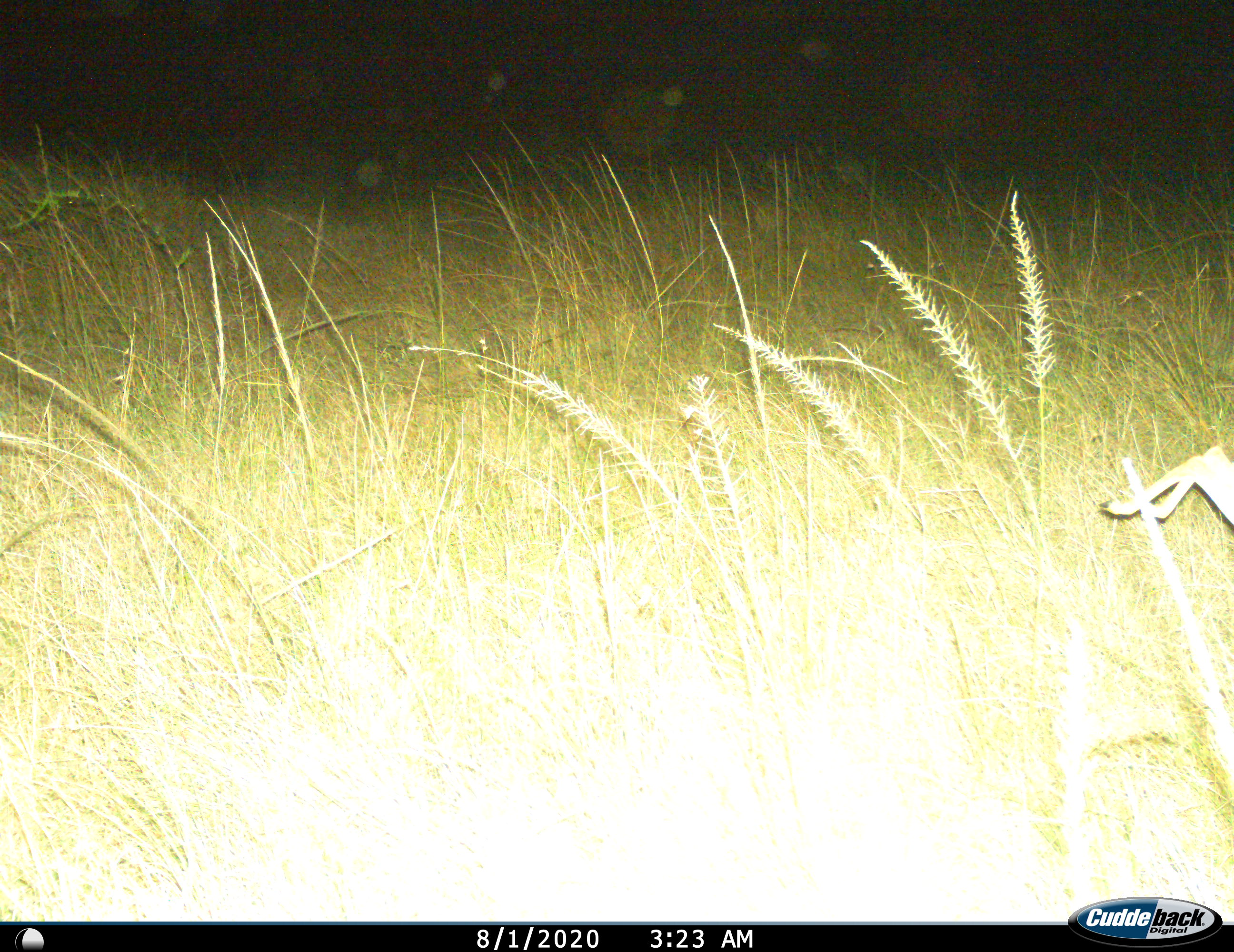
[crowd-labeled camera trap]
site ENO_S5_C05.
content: unidentified animal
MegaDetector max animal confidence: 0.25